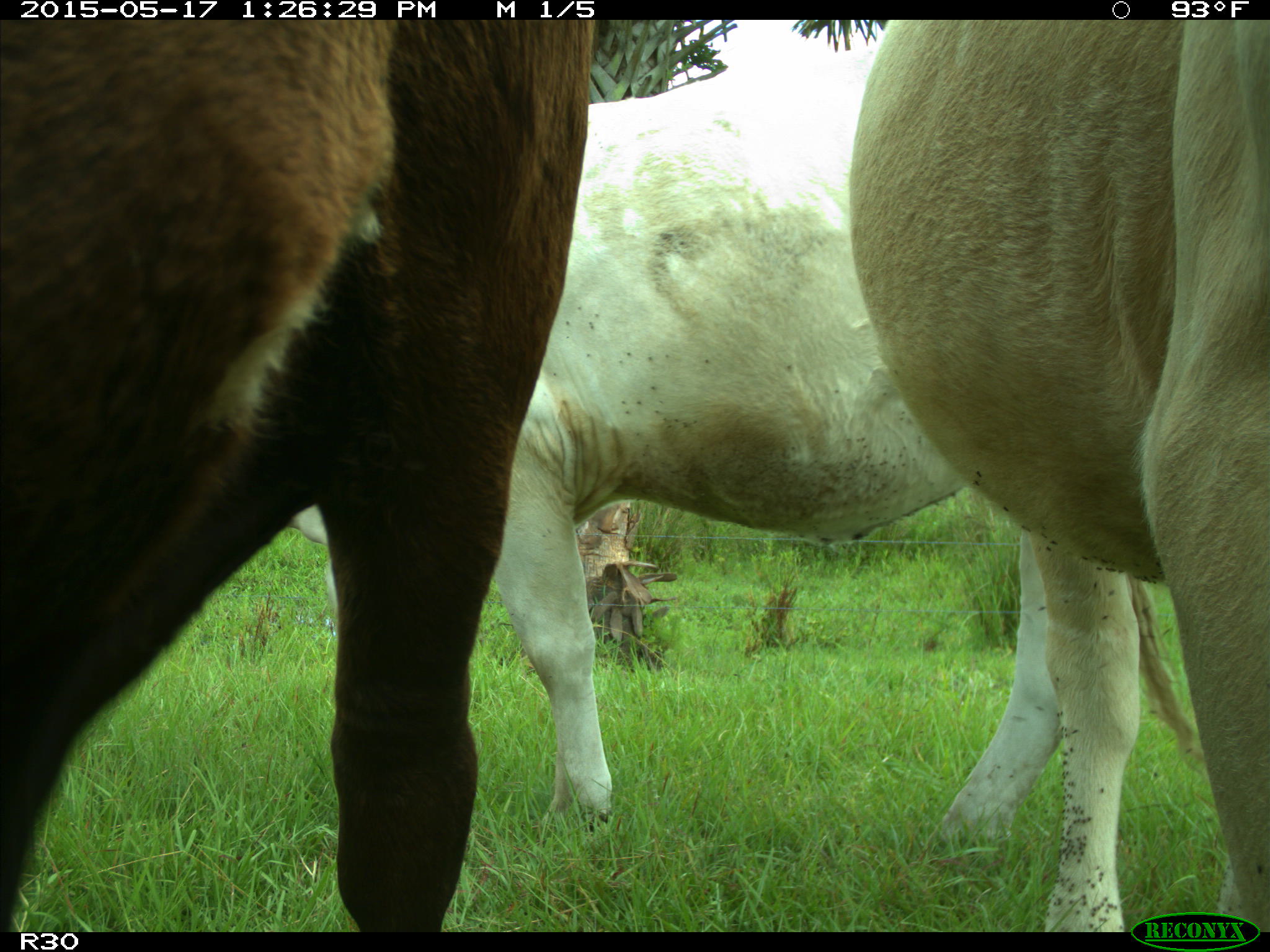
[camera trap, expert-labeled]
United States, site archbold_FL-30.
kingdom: Animalia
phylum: Chordata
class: Mammalia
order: Artiodactyla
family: Bovidae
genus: Bos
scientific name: Bos taurus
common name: domestic cow